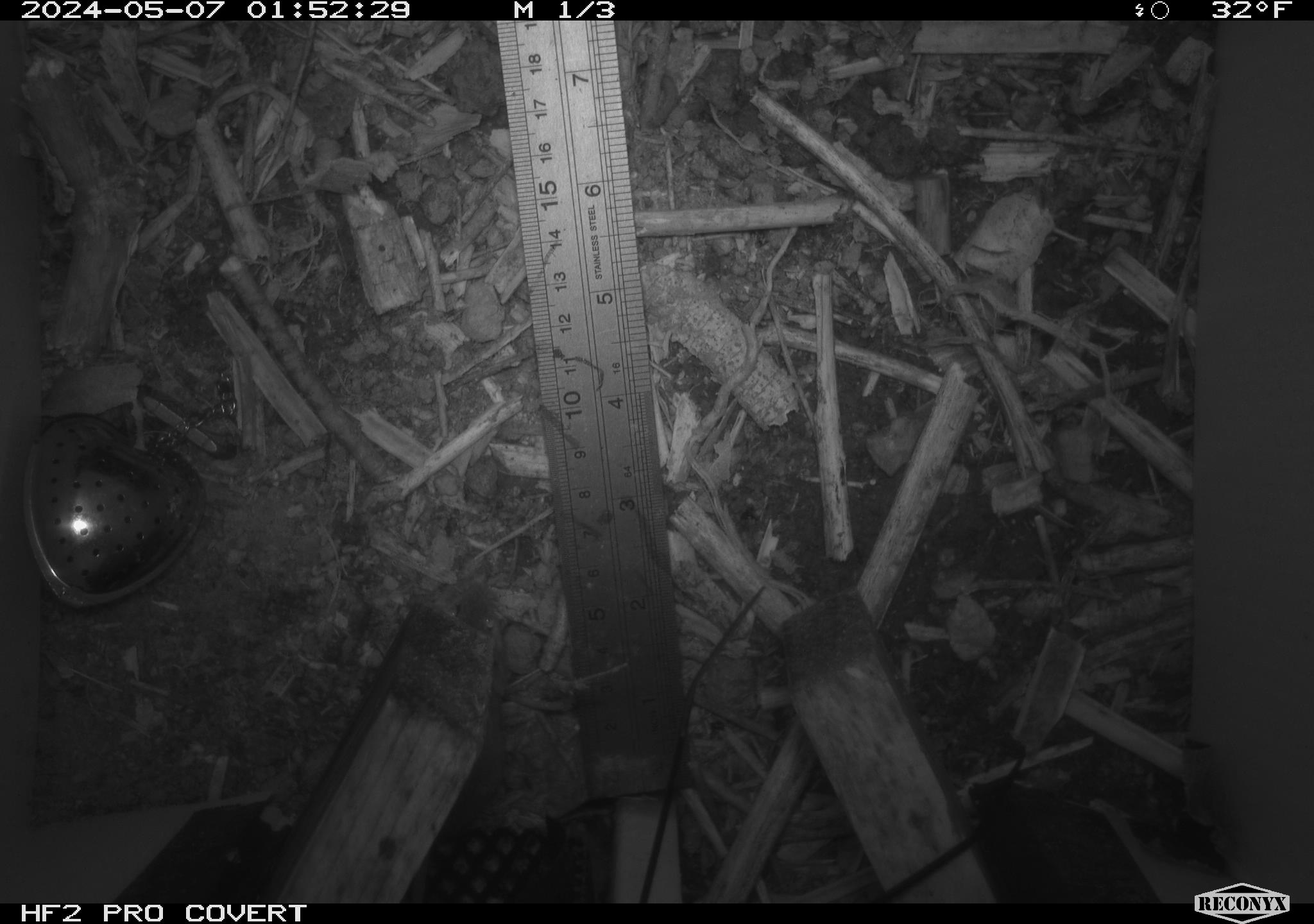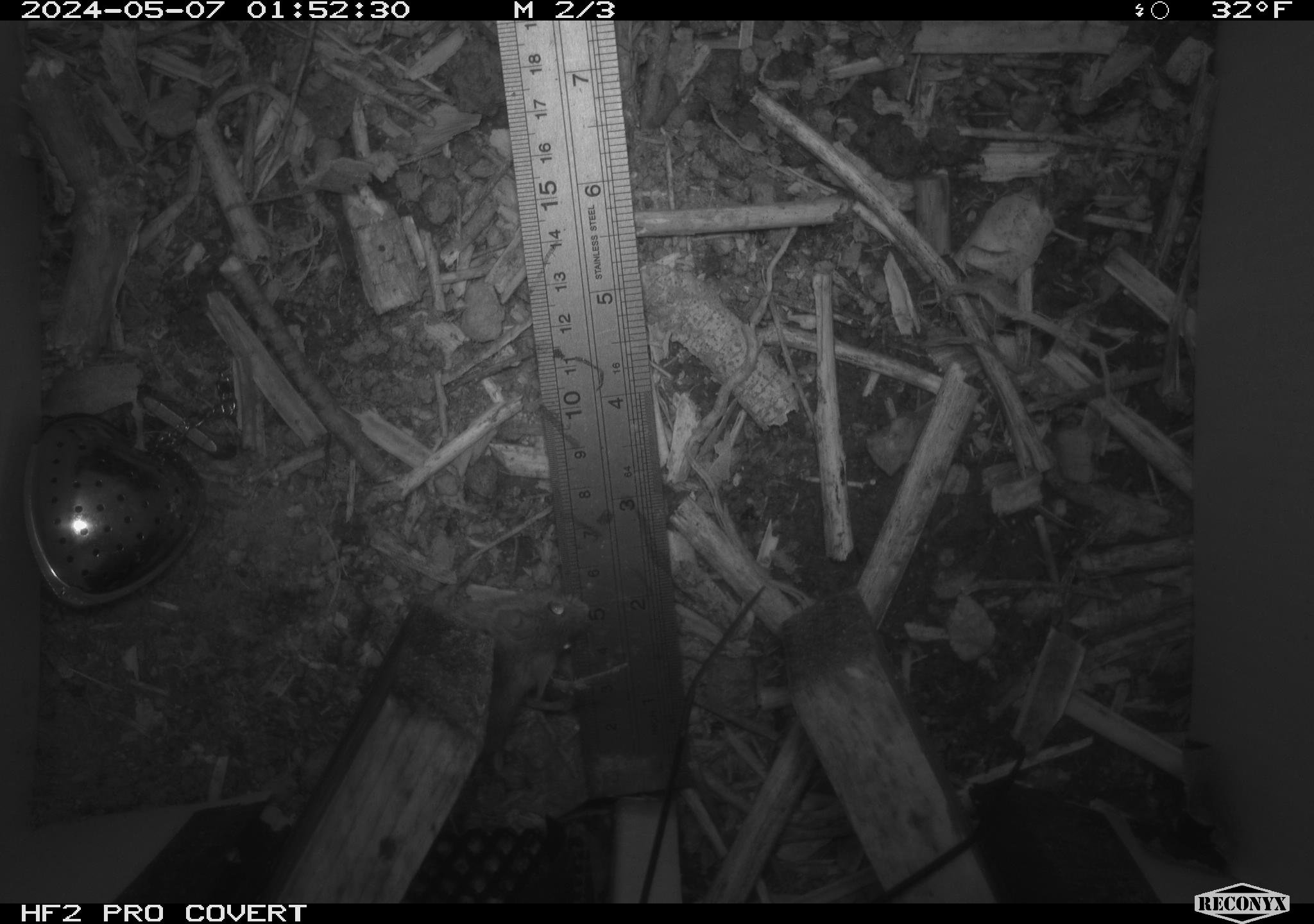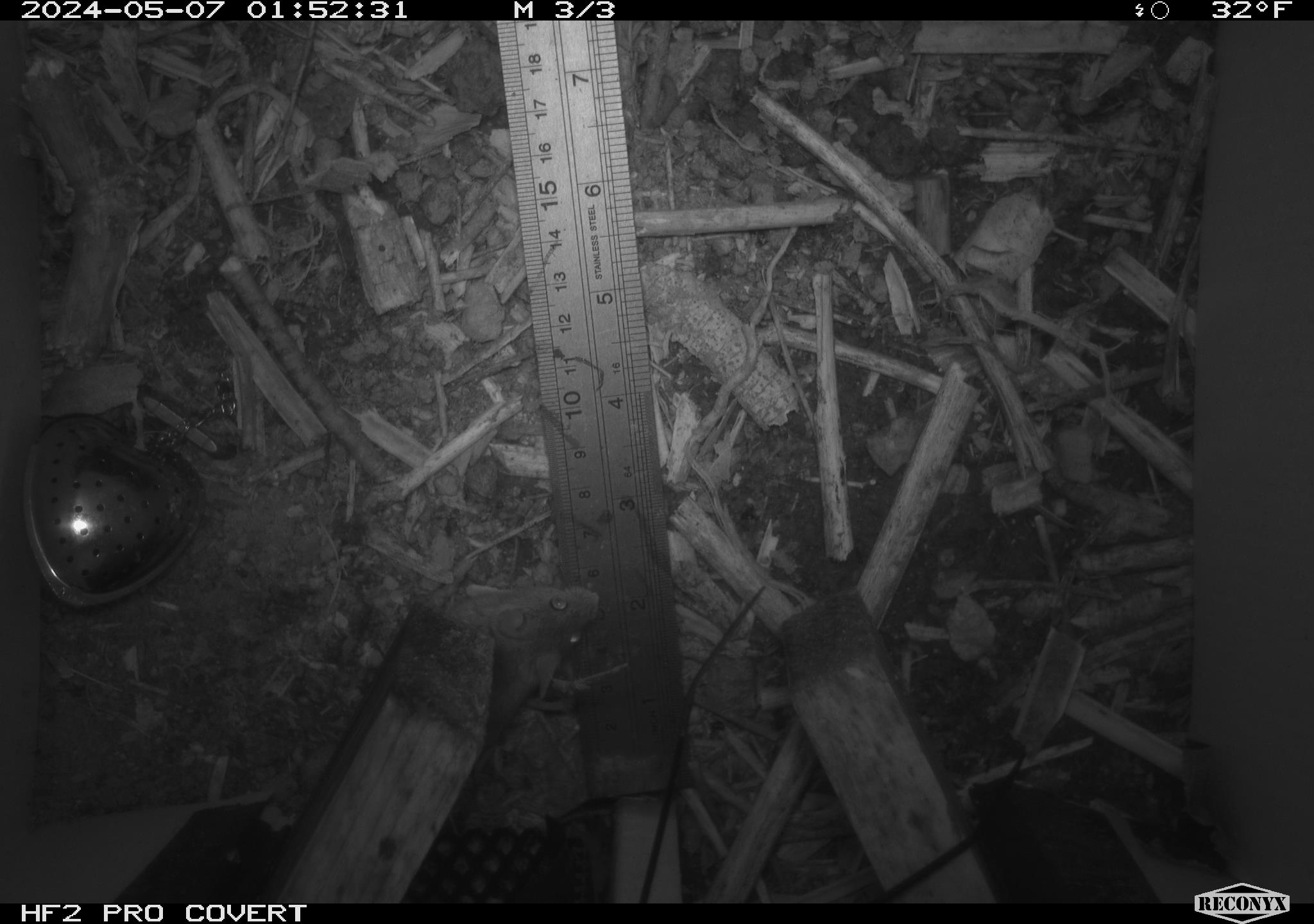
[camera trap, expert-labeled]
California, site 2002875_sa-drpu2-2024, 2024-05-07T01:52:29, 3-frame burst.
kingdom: Animalia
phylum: Chordata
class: Mammalia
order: Rodentia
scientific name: Rodentia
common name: mouse species